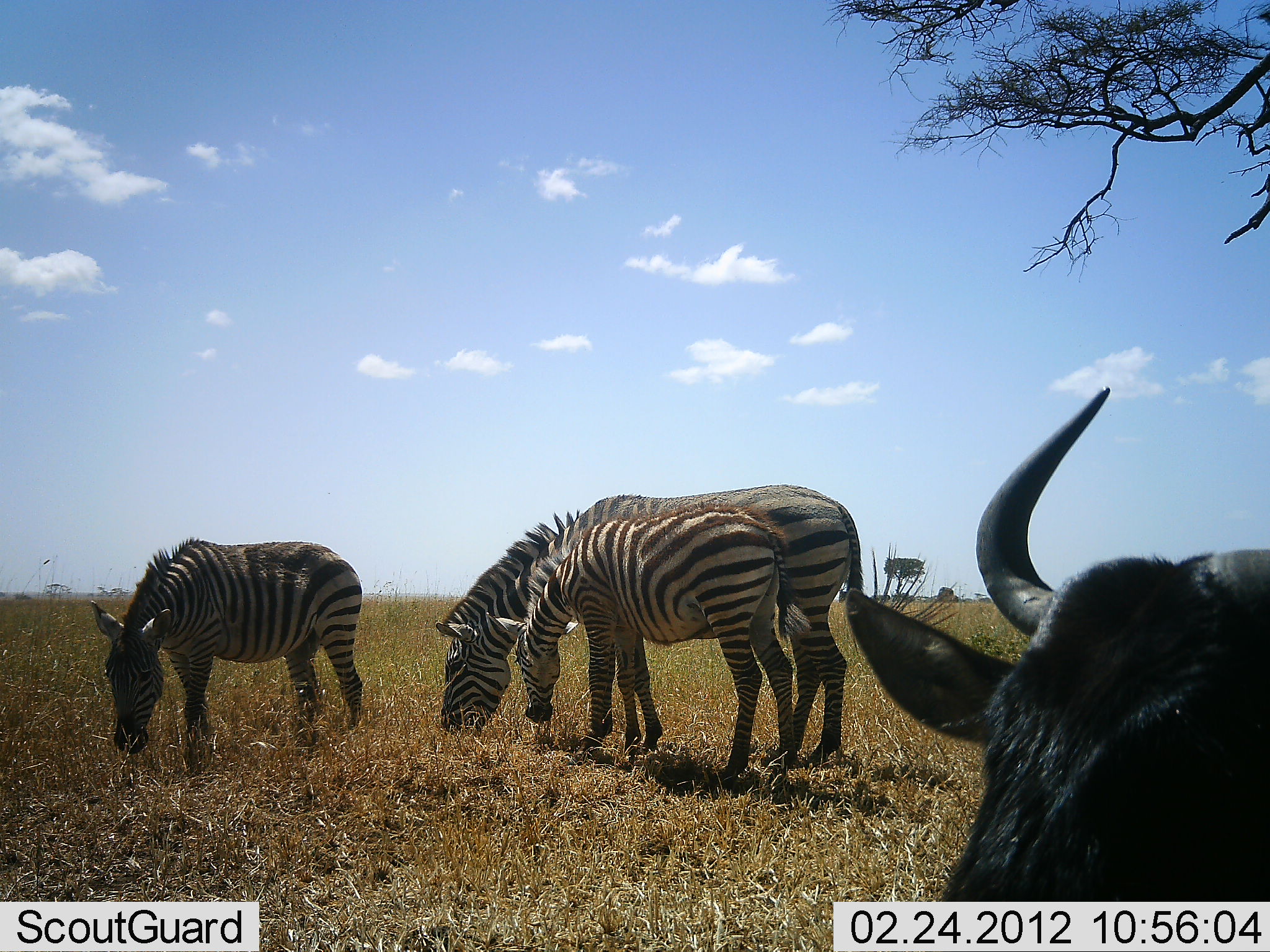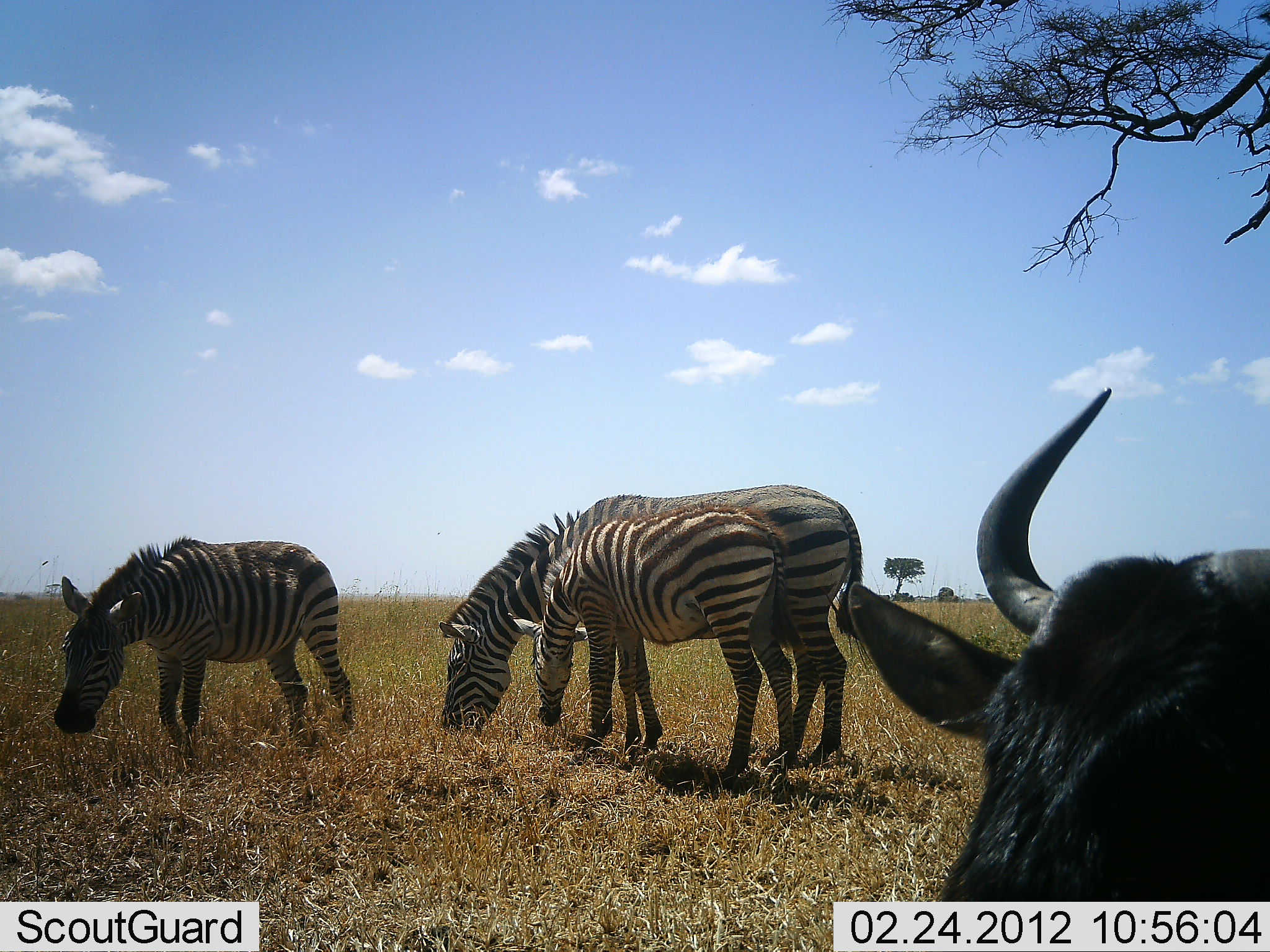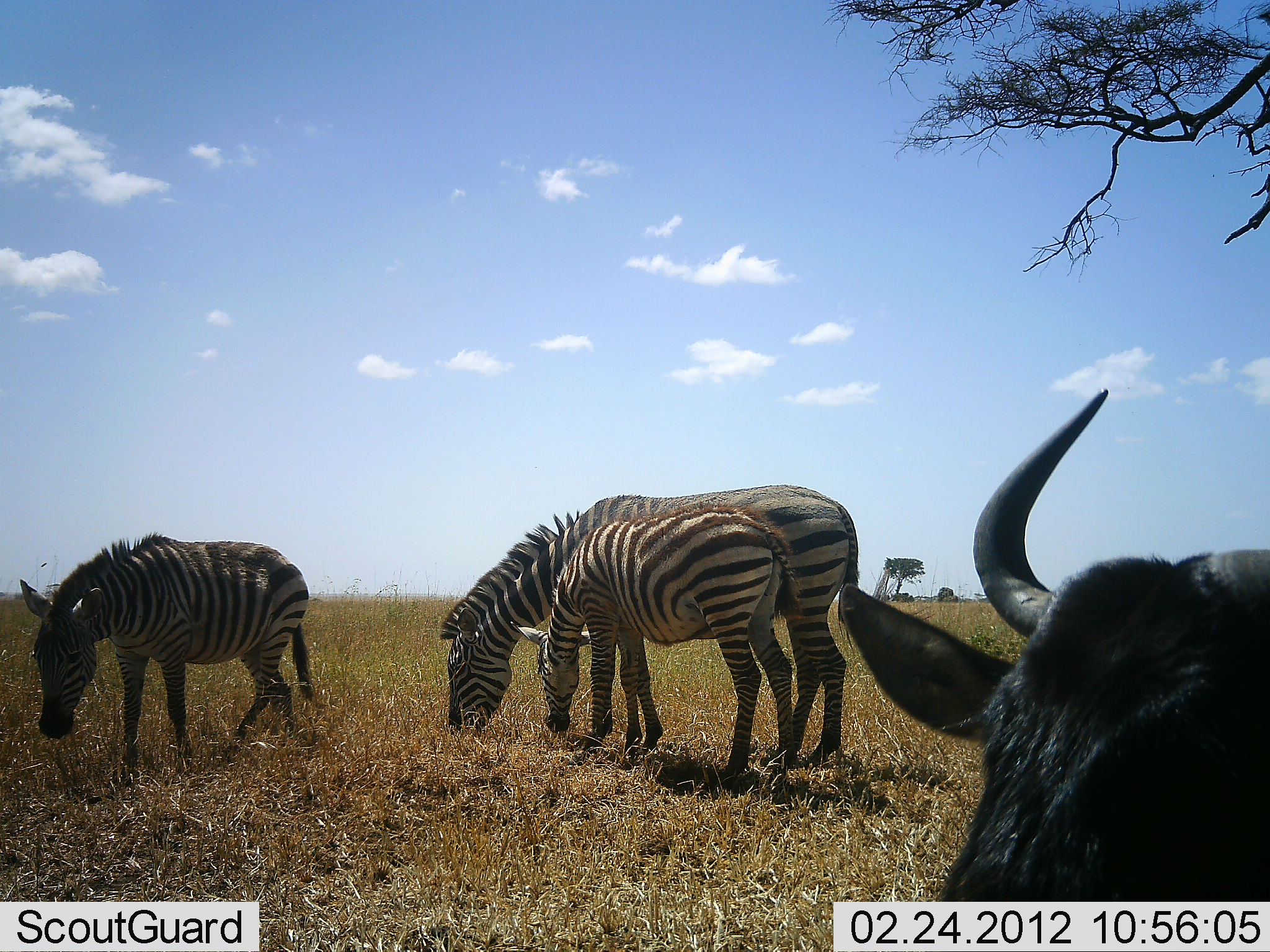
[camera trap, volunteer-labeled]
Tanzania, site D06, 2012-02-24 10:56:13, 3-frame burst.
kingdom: Animalia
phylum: Chordata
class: Mammalia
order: Artiodactyla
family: Bovidae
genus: Connochaetes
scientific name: Connochaetes taurinus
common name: blue wildebeest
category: wildebeest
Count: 1.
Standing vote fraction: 23%.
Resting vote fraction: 69%.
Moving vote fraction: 8%.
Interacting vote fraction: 0%.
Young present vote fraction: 0%.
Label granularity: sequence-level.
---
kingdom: Animalia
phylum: Chordata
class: Mammalia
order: Perissodactyla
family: Equidae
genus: Equus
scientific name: Equus quagga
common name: plains zebra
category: zebra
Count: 3.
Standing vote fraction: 25%.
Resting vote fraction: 0%.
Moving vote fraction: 10%.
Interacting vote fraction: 0%.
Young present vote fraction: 65%.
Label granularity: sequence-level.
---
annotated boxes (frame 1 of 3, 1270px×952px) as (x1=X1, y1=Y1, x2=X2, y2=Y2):
animal: (x1=846, y1=386, x2=1270, y2=902); (x1=434, y1=482, x2=866, y2=771); (x1=485, y1=500, x2=812, y2=786); (x1=90, y1=537, x2=364, y2=755)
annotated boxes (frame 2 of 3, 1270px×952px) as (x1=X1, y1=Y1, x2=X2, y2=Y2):
animal: (x1=846, y1=386, x2=1270, y2=902); (x1=434, y1=482, x2=866, y2=771); (x1=504, y1=500, x2=812, y2=786); (x1=51, y1=537, x2=357, y2=755)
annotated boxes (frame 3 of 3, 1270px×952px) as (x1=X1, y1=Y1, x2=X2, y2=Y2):
animal: (x1=838, y1=386, x2=1270, y2=902); (x1=434, y1=482, x2=866, y2=771); (x1=508, y1=500, x2=812, y2=786); (x1=18, y1=531, x2=318, y2=765)